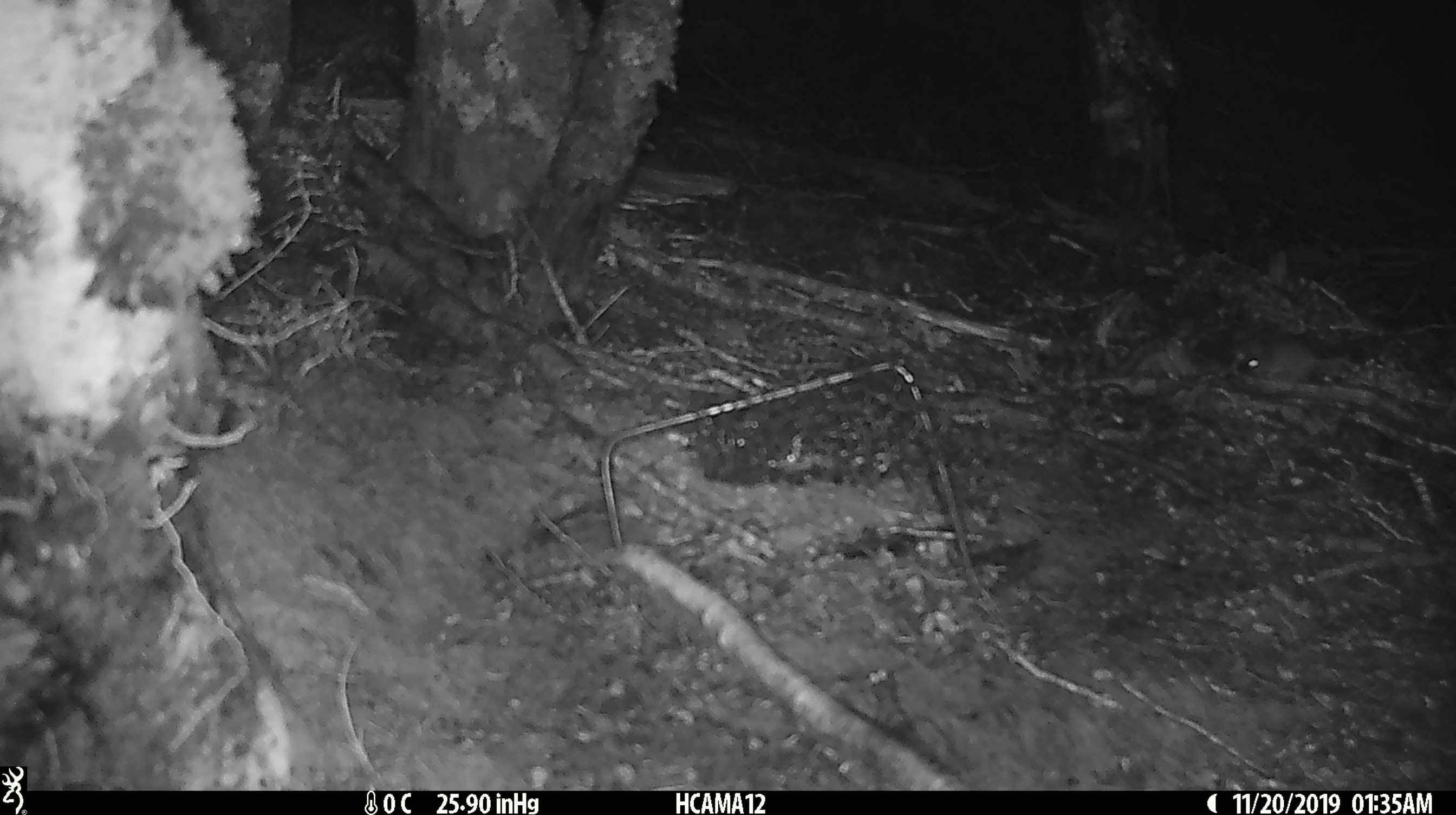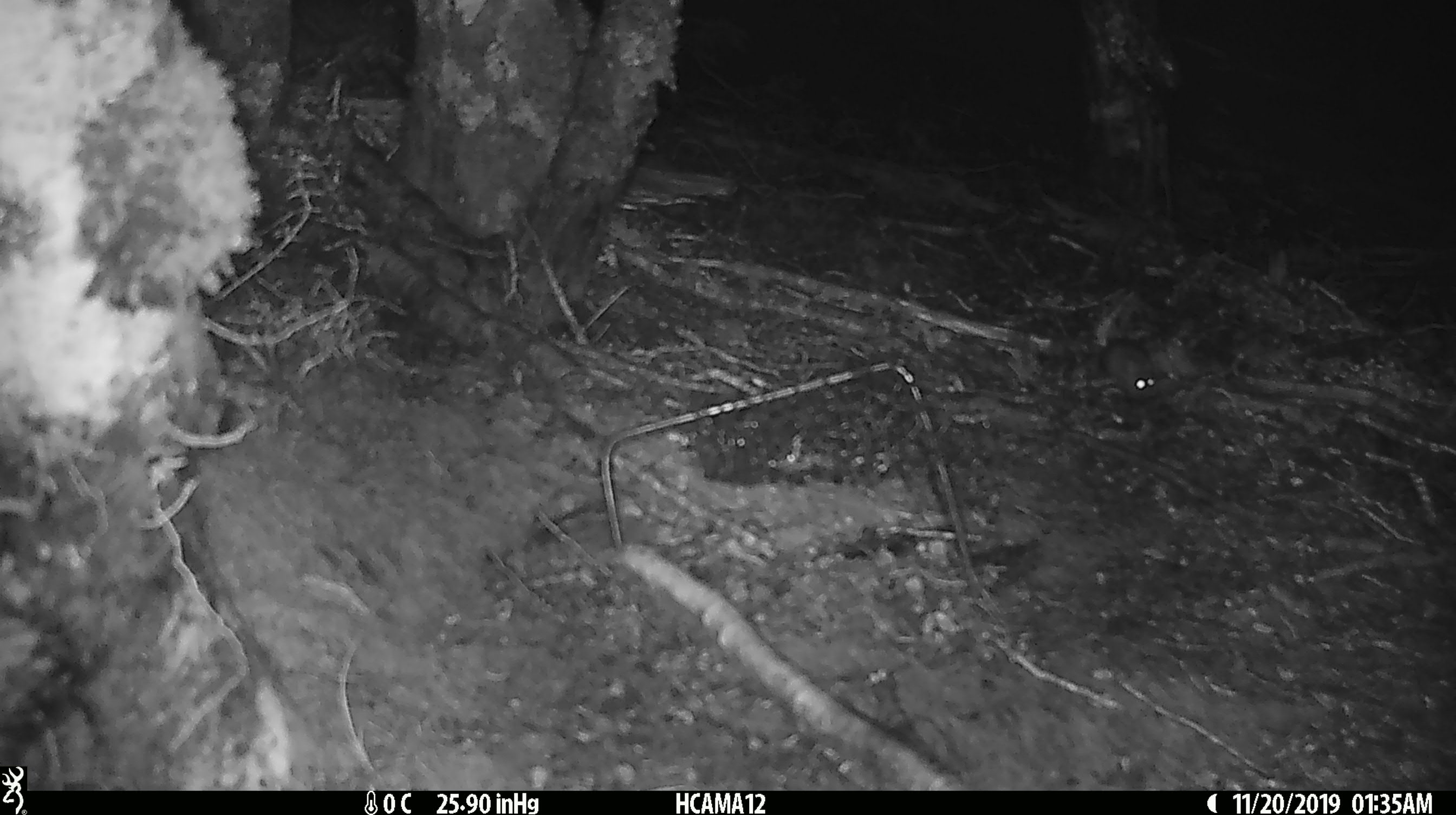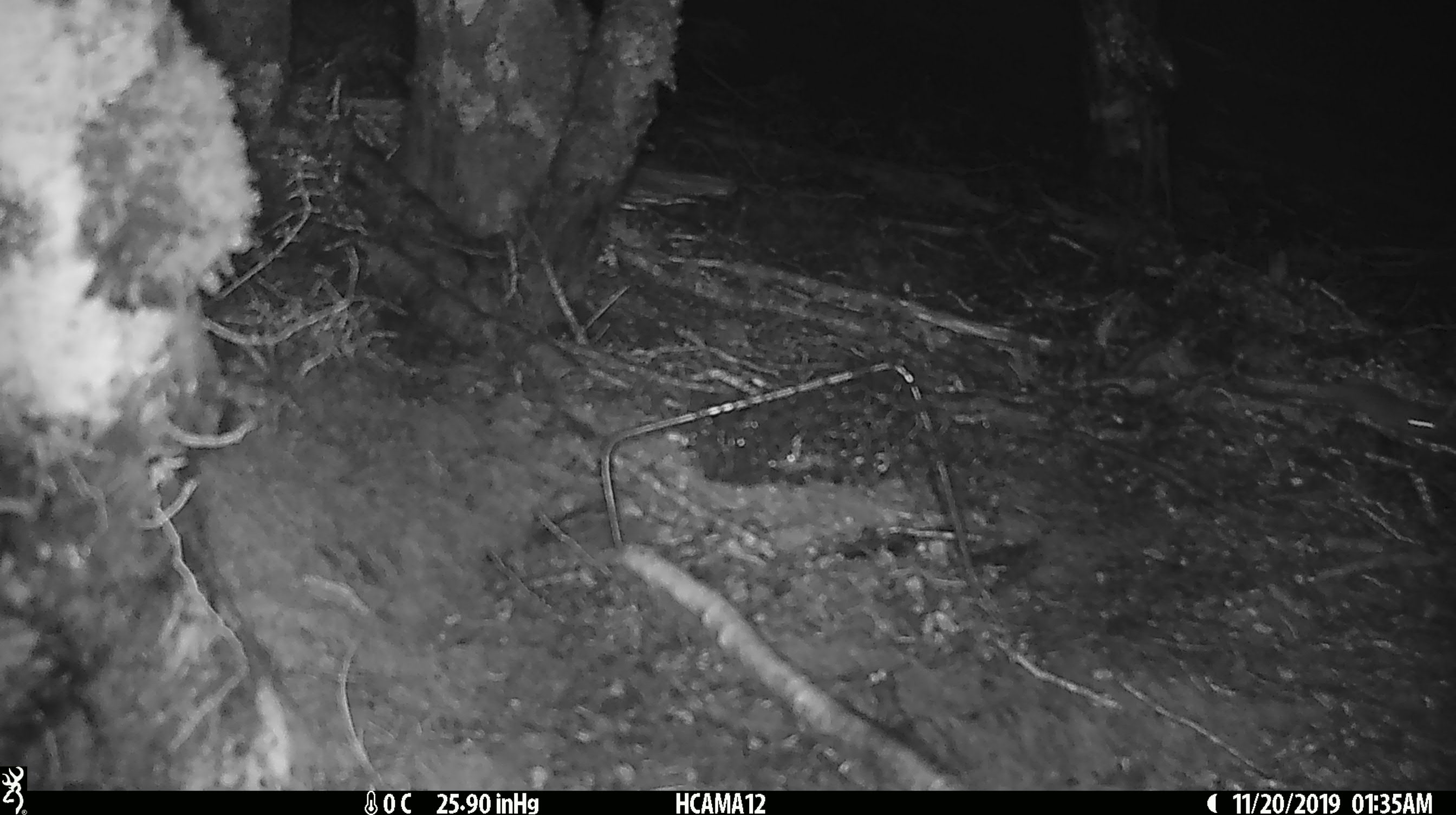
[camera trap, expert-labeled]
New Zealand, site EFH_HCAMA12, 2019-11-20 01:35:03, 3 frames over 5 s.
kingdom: Animalia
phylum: Chordata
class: Mammalia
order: Rodentia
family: Muridae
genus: Mus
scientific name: Mus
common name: mouse